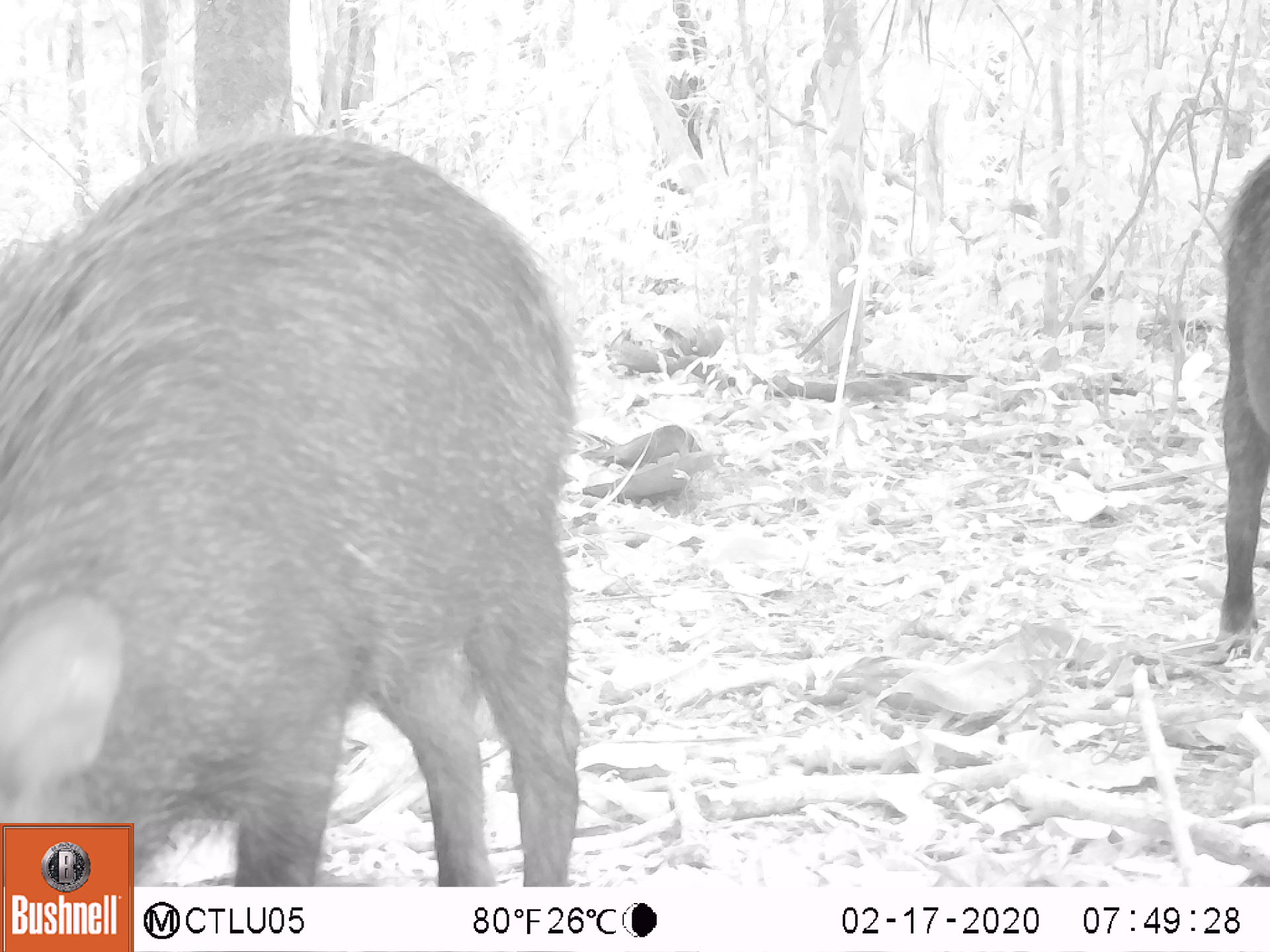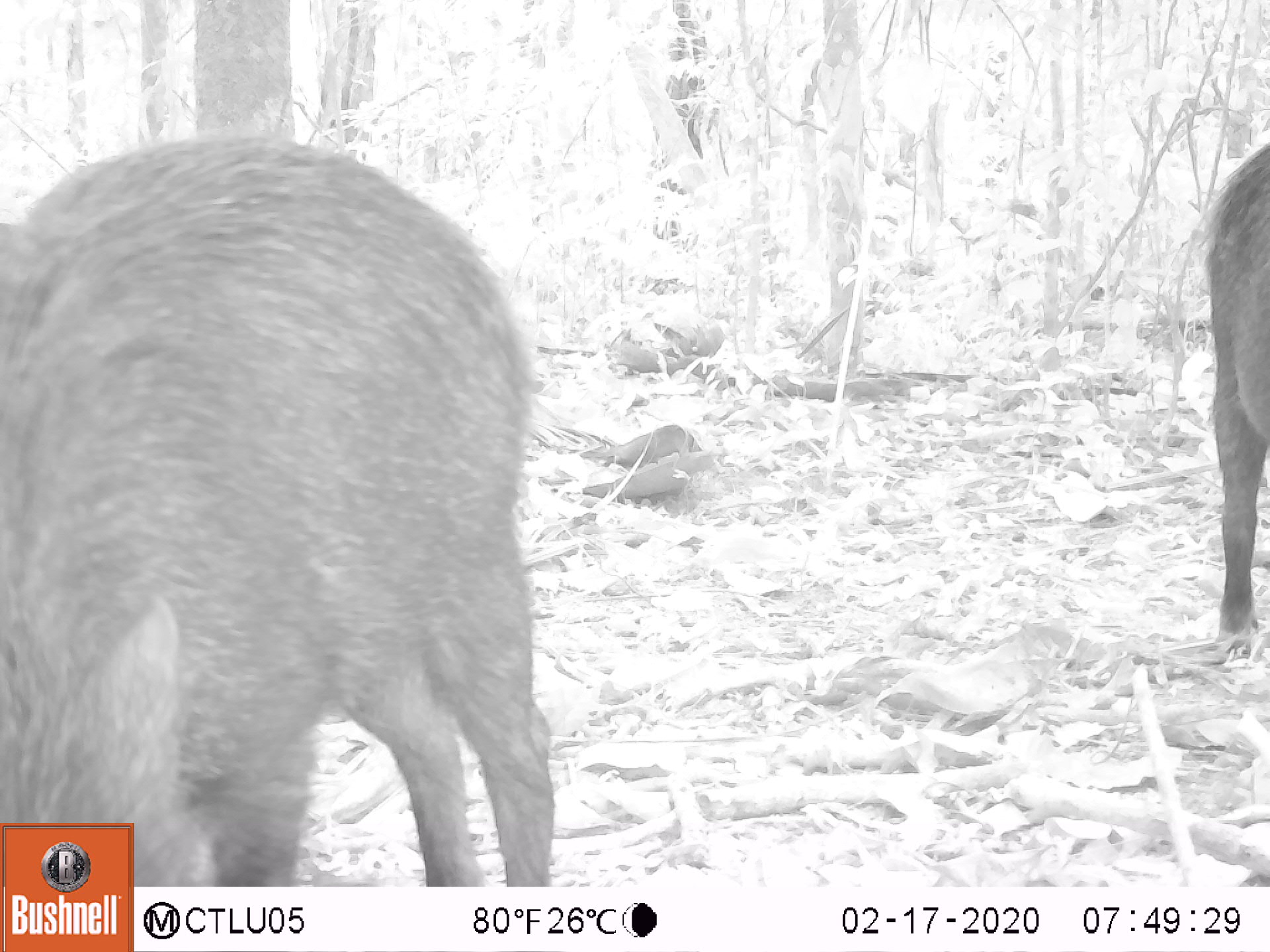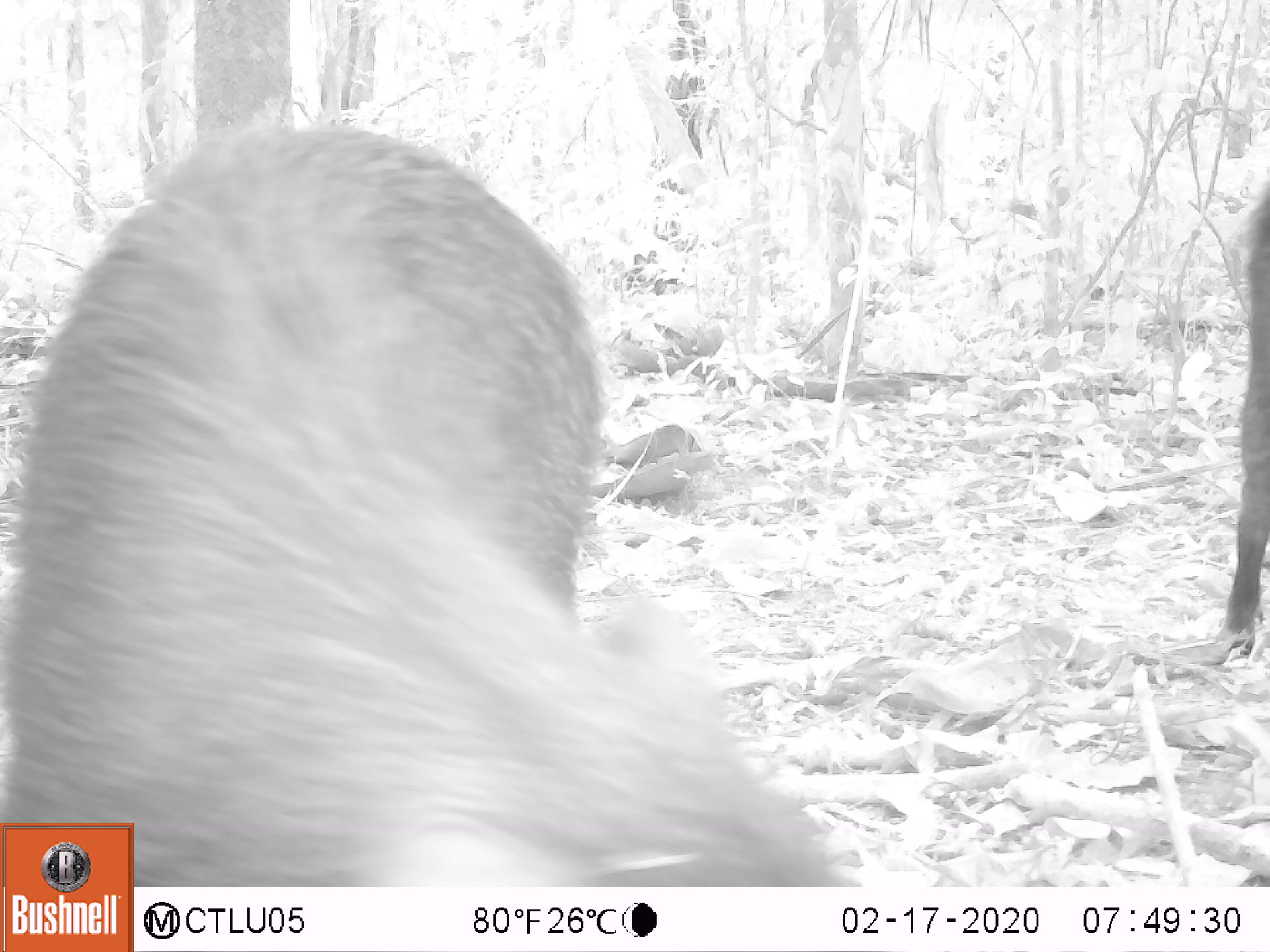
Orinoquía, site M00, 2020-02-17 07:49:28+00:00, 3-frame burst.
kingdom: Animalia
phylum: Chordata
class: Mammalia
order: Artiodactyla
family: Tayassuidae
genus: Tayassu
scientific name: Tayassu pecari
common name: white-lipped peccary